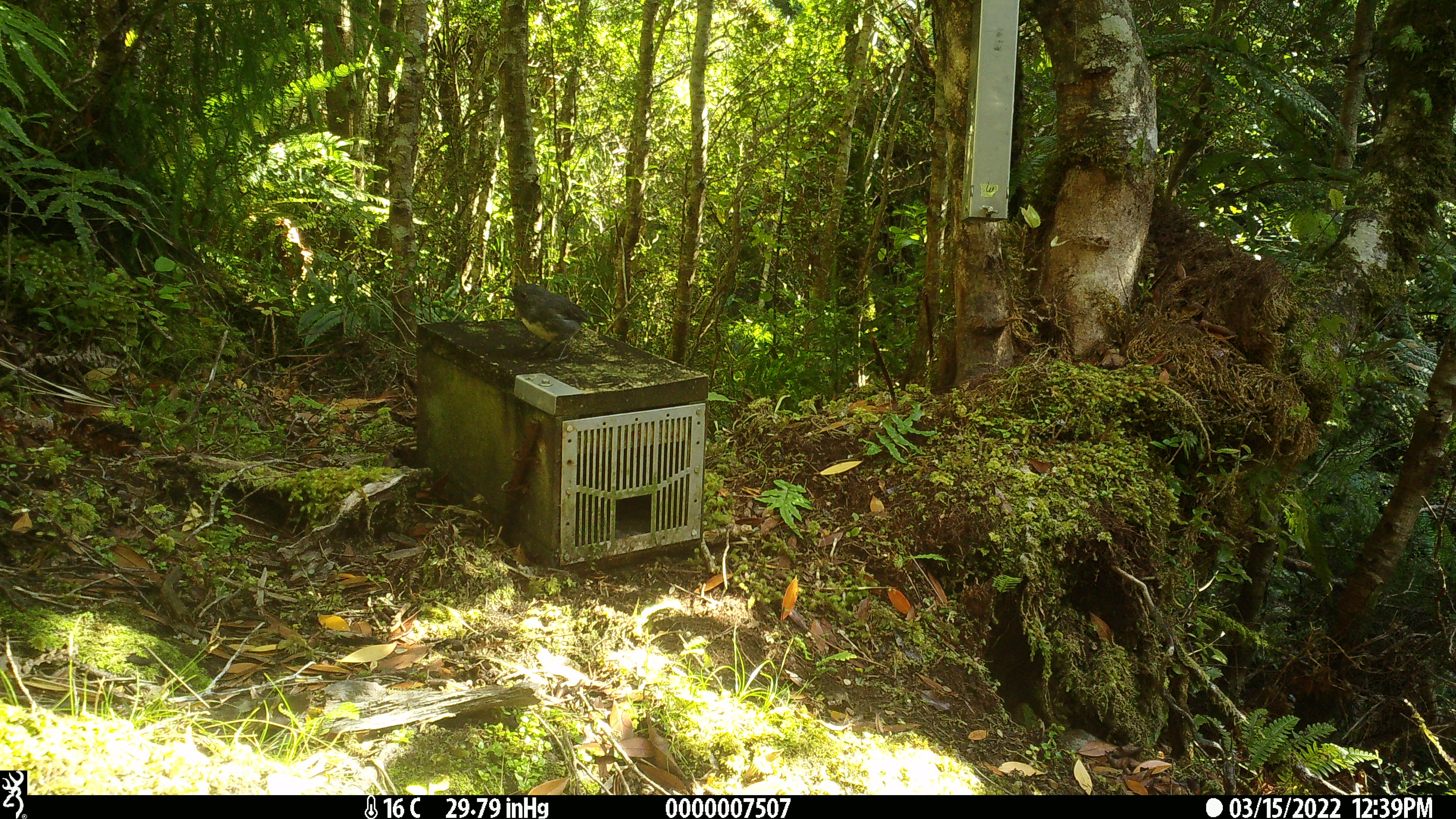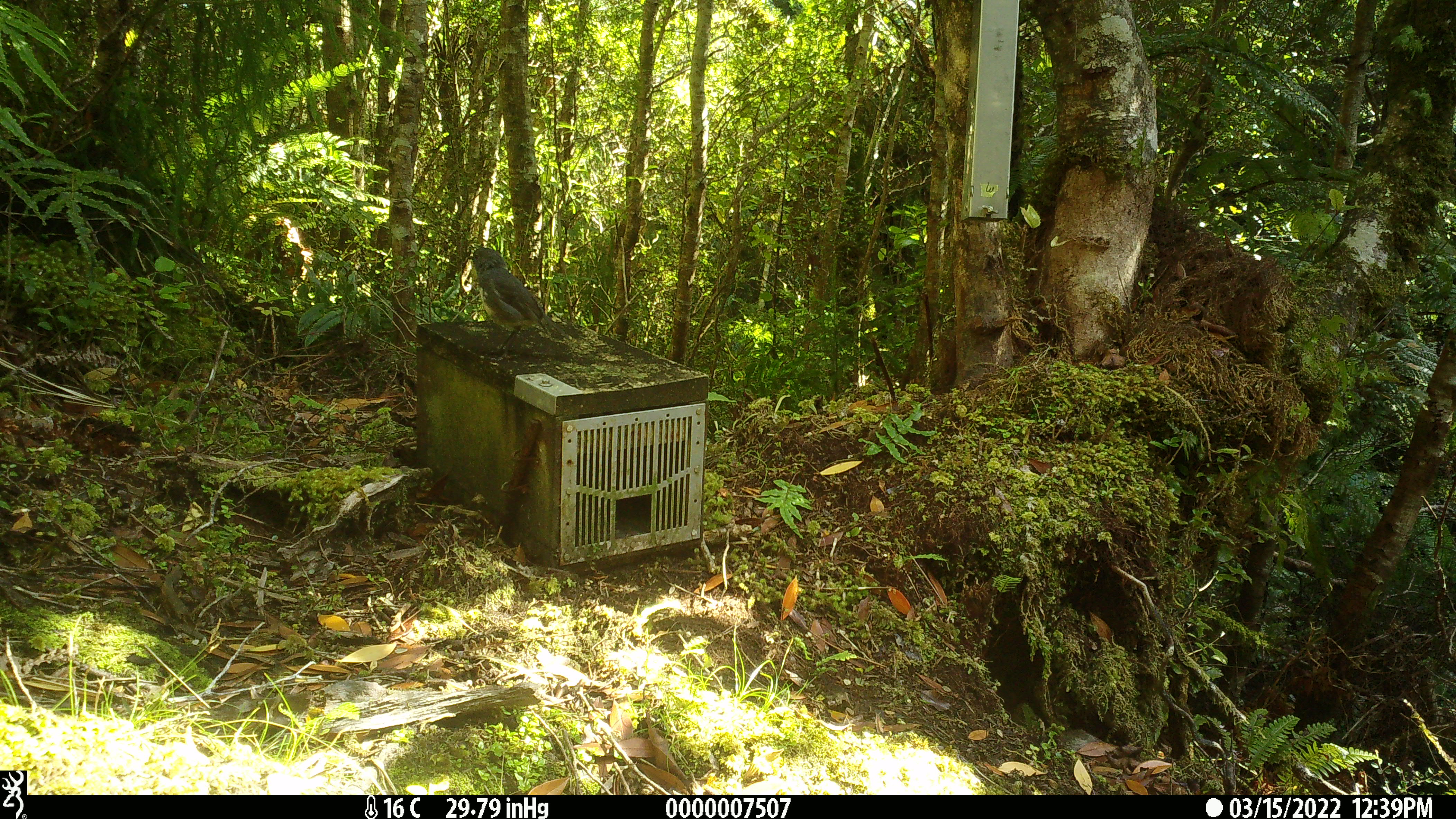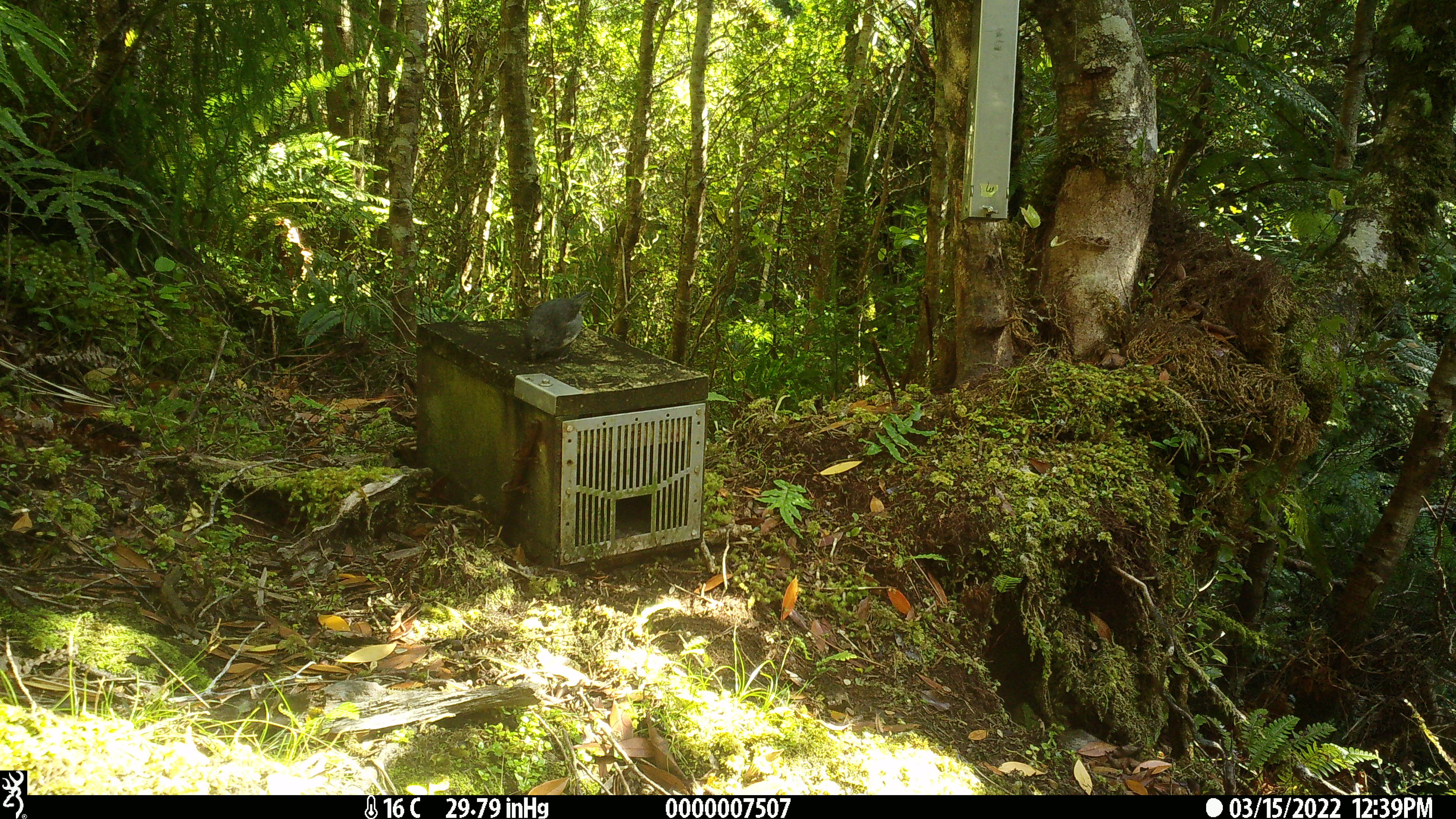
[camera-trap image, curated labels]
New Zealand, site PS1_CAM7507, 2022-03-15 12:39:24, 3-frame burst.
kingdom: Animalia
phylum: Chordata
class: Aves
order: Passeriformes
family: Petroicidae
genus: Petroica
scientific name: Petroica australis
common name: new zealand robin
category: robin